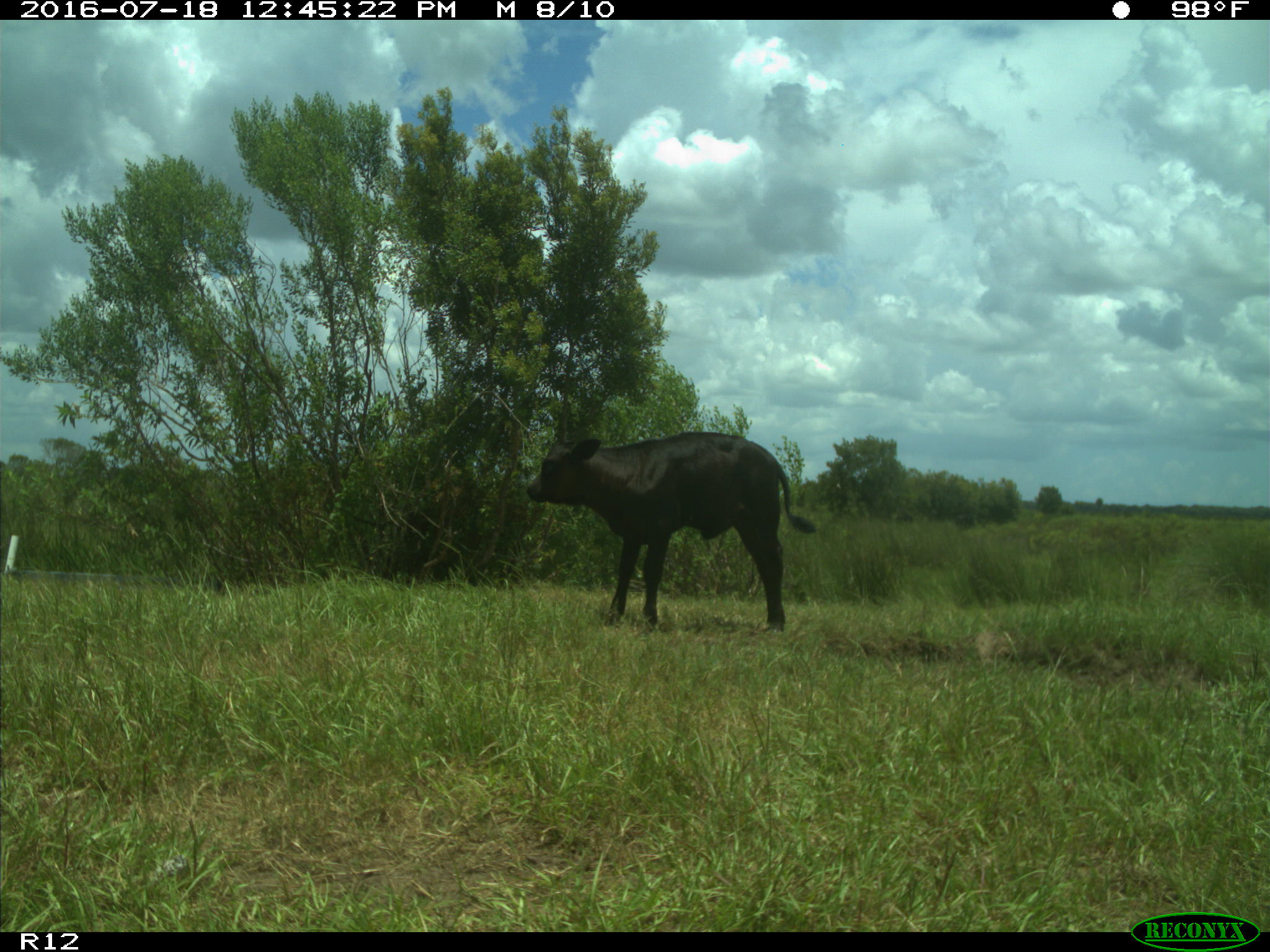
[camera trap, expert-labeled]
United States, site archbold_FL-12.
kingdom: Animalia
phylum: Chordata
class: Mammalia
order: Artiodactyla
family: Bovidae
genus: Bos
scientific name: Bos taurus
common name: domestic cow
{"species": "Bos taurus (domestic cow)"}